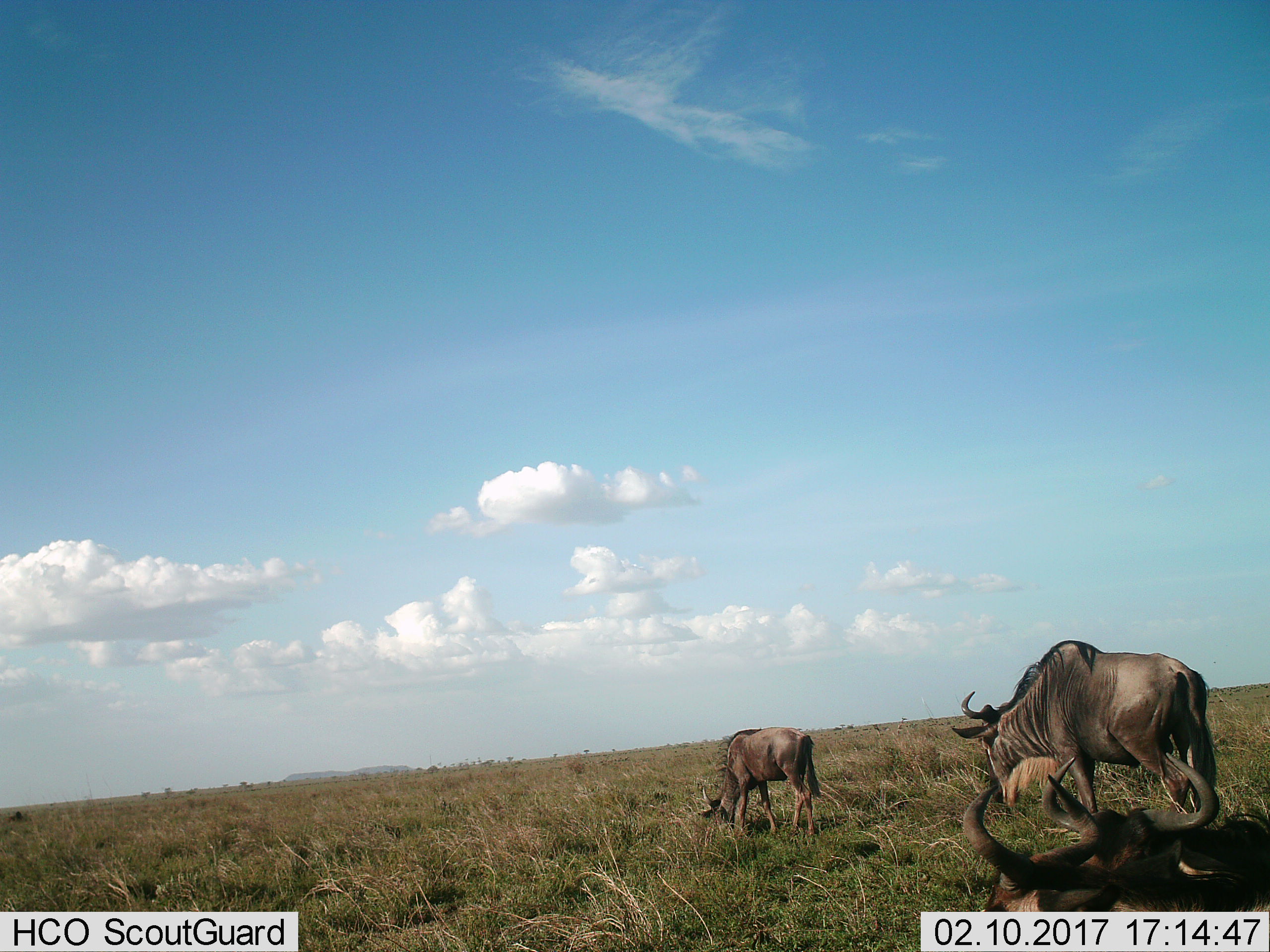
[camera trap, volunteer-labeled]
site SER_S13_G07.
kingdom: Animalia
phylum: Chordata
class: Mammalia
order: Artiodactyla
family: Bovidae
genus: Connochaetes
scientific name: Connochaetes taurinus taurinus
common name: blue wildebeest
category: wildebeestblue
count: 4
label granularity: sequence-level